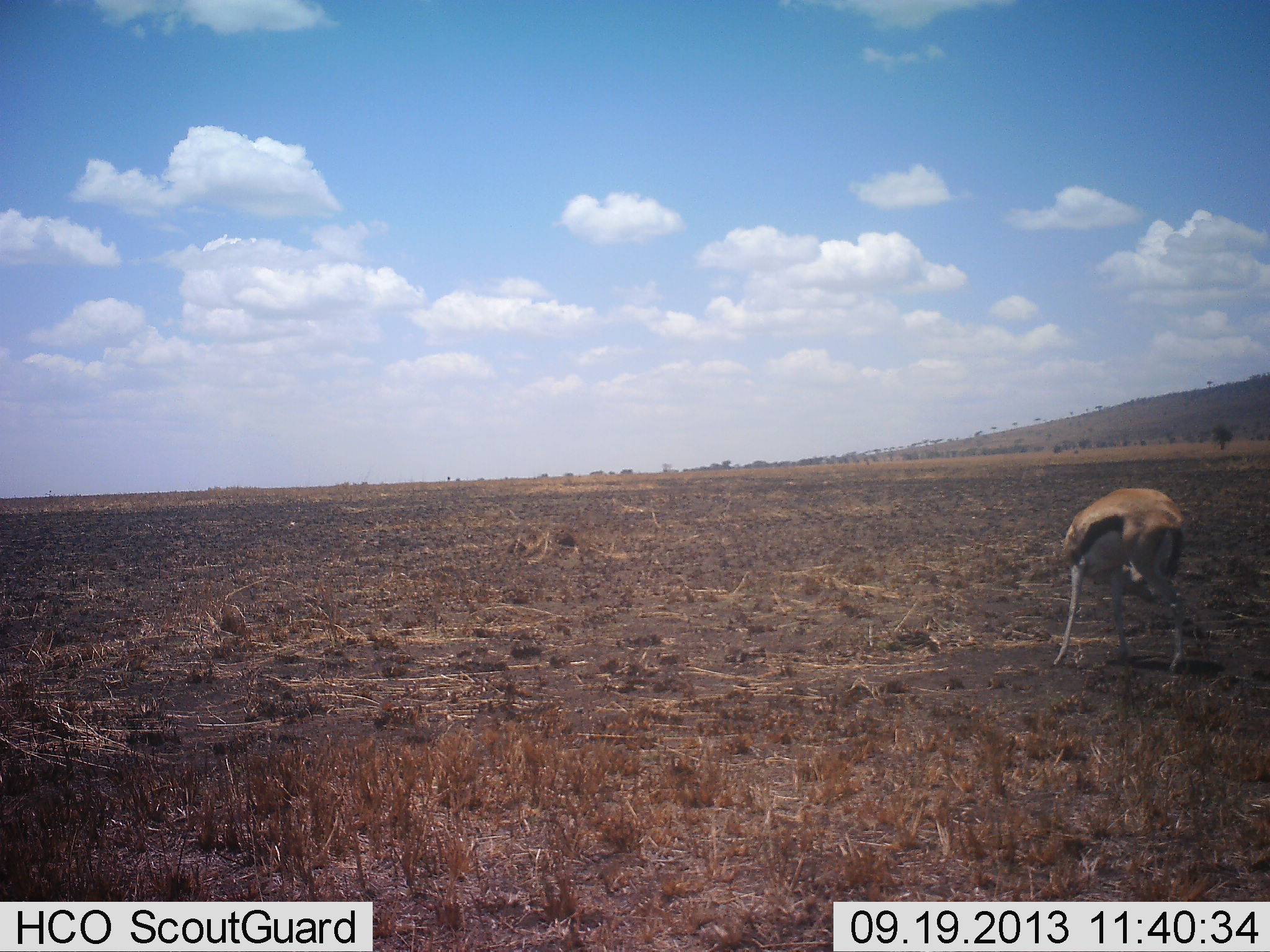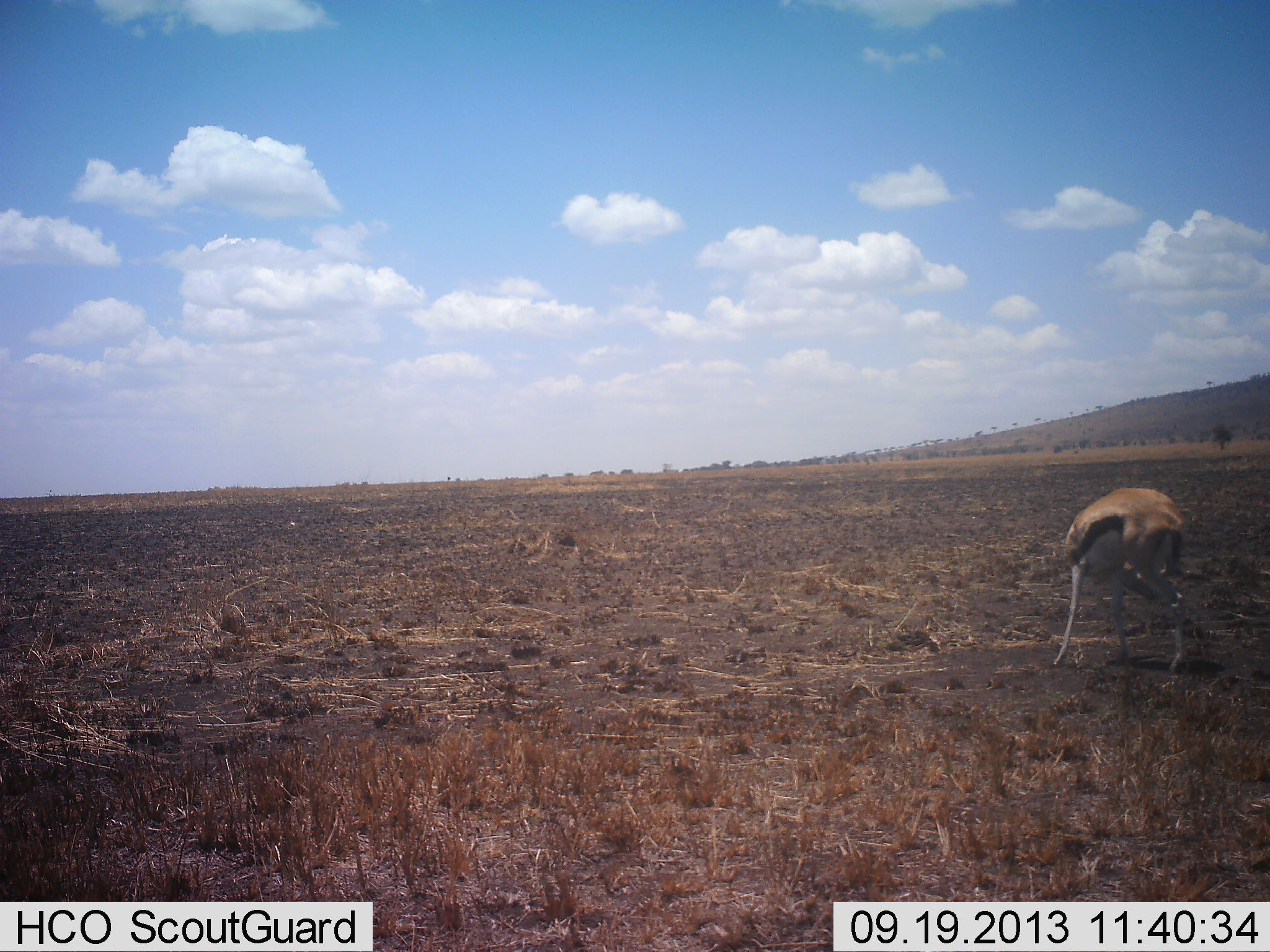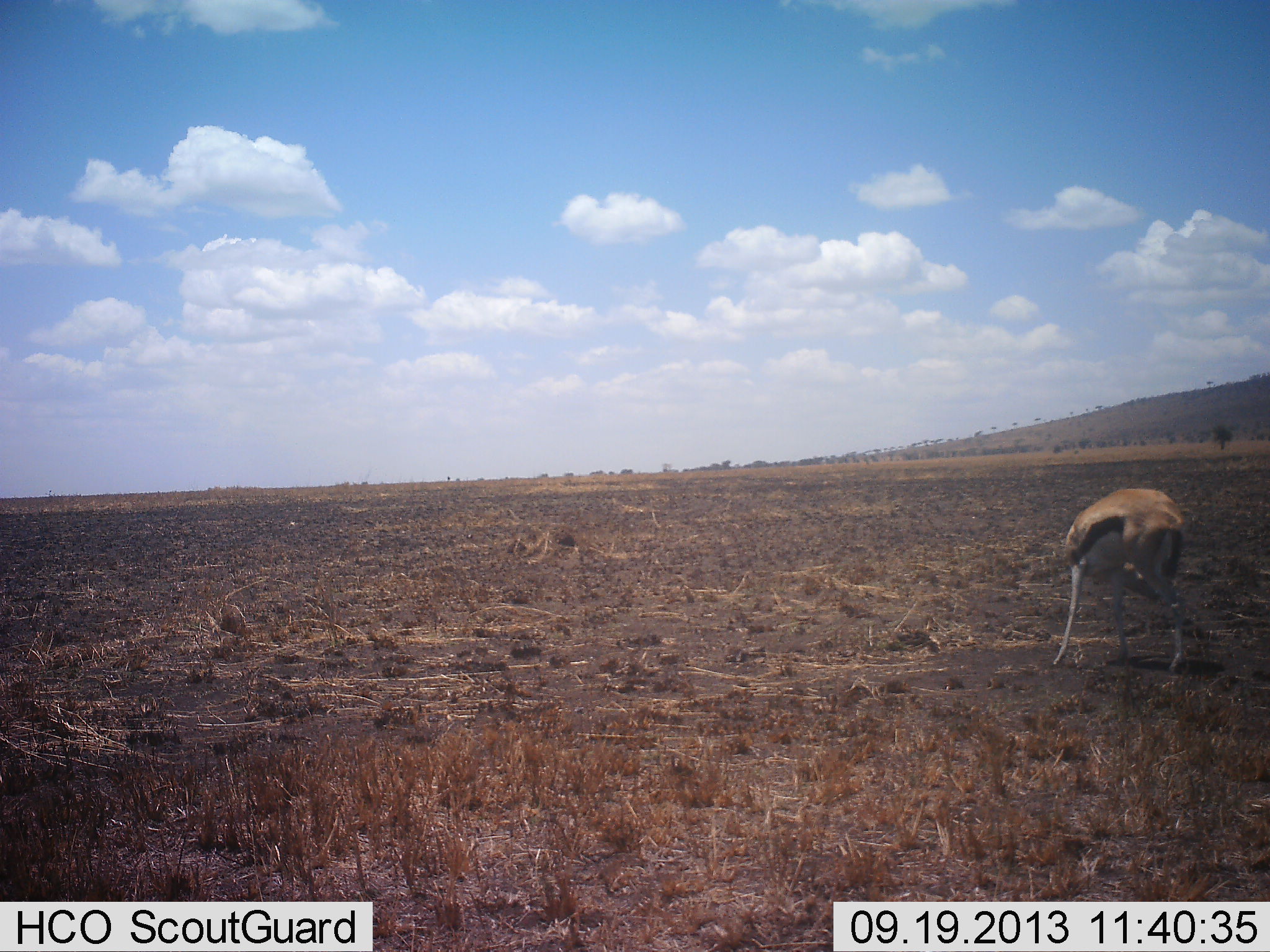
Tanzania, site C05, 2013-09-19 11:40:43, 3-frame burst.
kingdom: Animalia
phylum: Chordata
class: Mammalia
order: Artiodactyla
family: Bovidae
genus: Eudorcas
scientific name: Eudorcas thomsonii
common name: thomson's gazelle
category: gazellethomsons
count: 1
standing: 100%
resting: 0%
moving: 0%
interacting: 0%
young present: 0%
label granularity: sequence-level